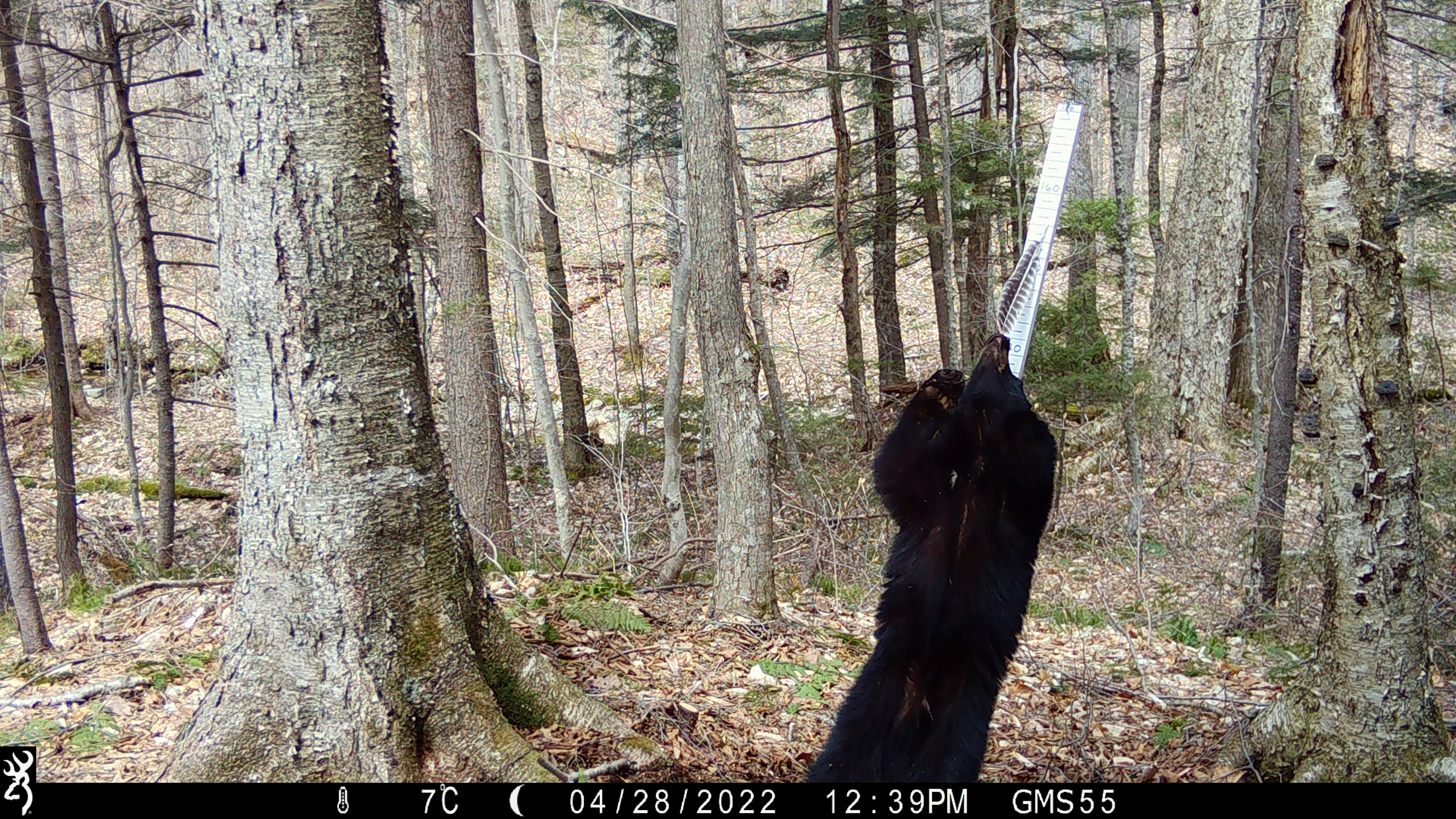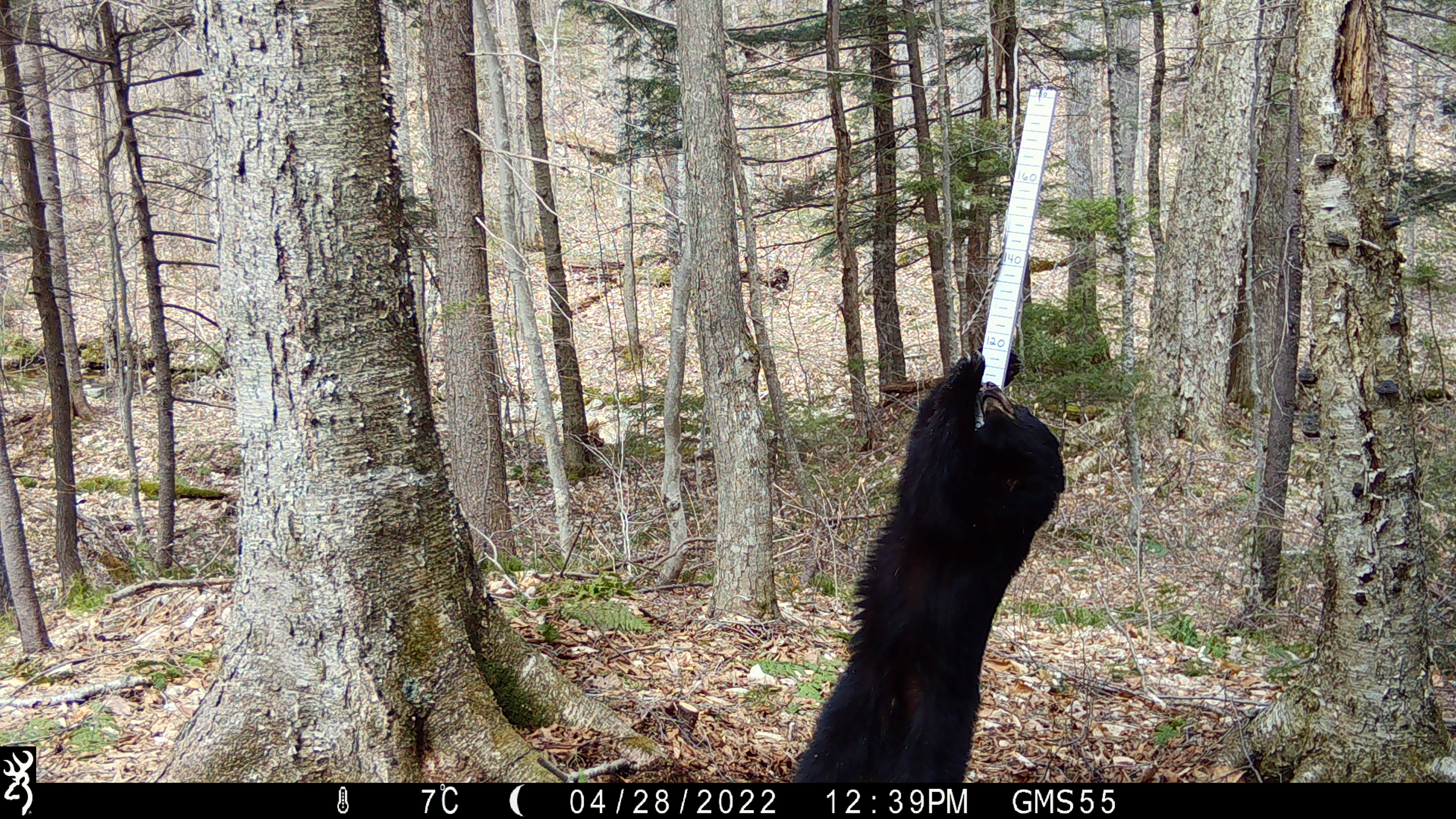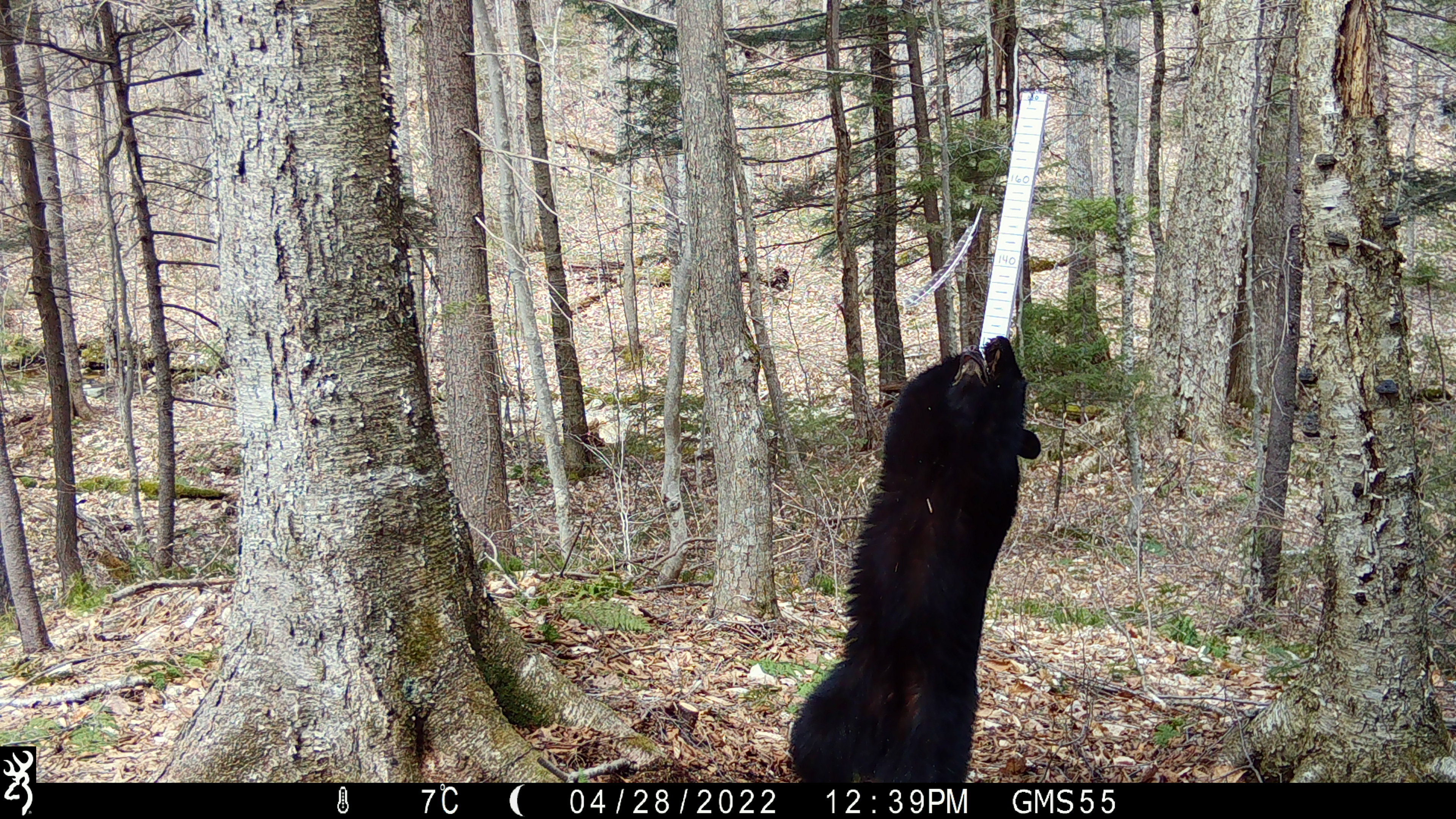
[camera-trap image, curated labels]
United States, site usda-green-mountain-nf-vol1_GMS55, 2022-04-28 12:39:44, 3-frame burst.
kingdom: Animalia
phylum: Chordata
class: Mammalia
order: Carnivora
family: Ursidae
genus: Ursus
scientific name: Ursus americanus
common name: black bear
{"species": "black bear (Ursus americanus)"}